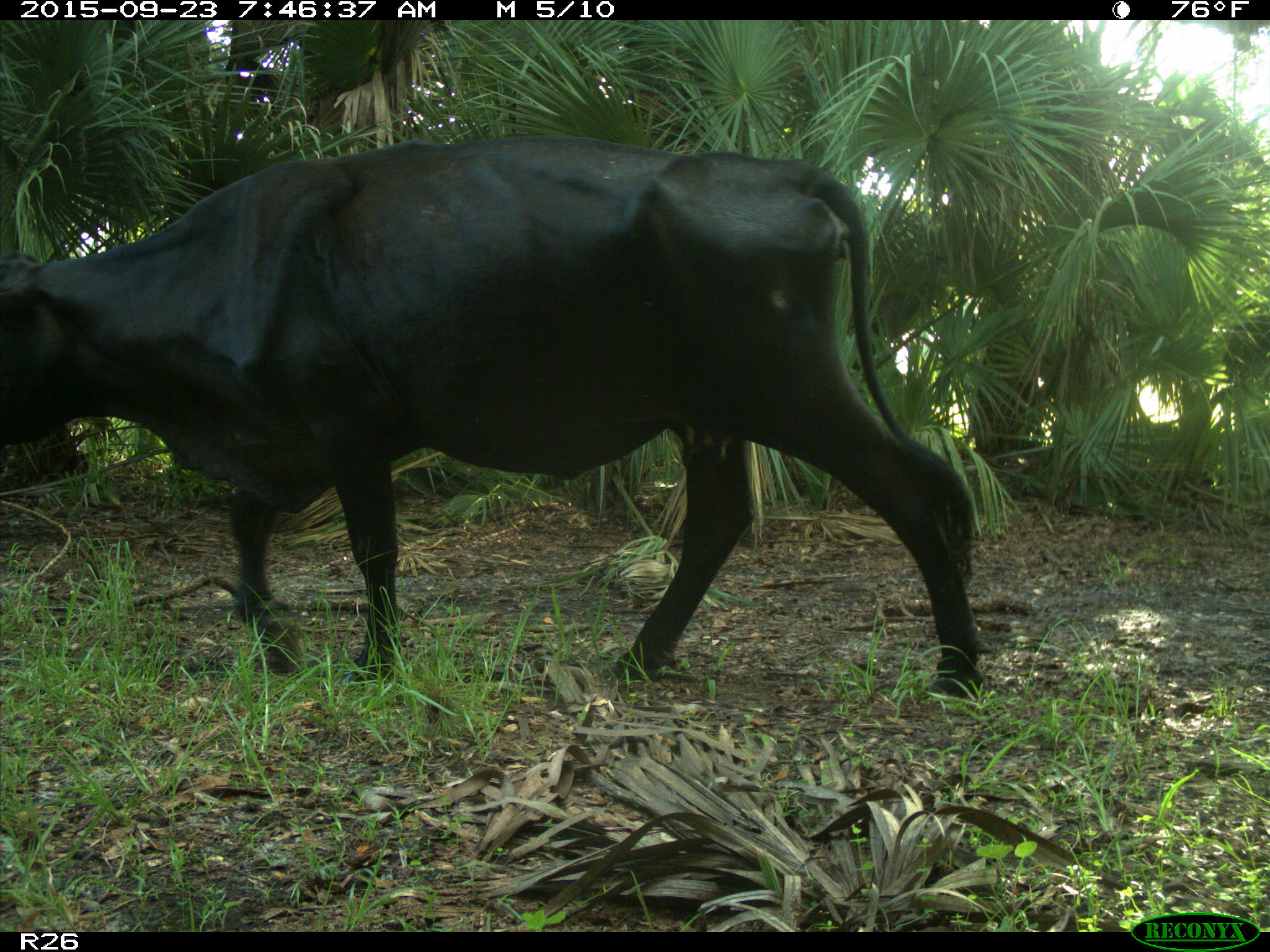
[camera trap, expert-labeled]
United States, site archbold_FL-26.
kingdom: Animalia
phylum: Chordata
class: Mammalia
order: Artiodactyla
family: Bovidae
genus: Bos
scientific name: Bos taurus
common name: domestic cow